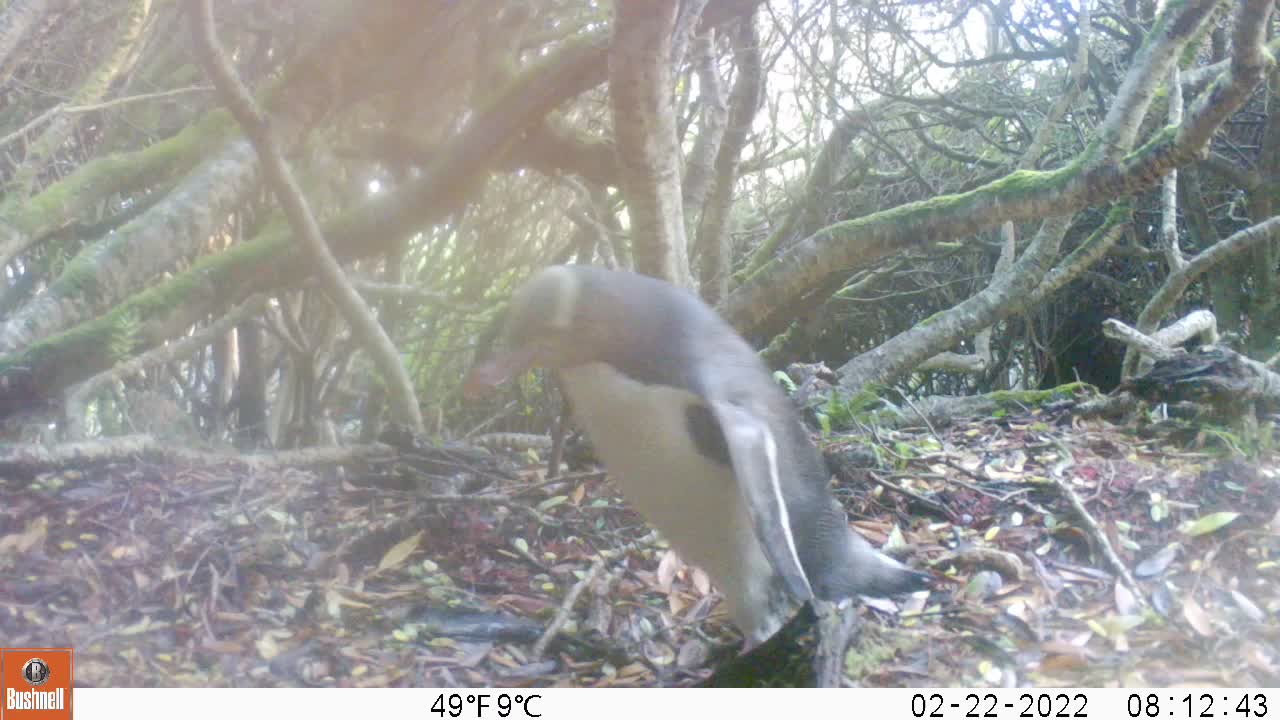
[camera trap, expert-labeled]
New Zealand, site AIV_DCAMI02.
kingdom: Animalia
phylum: Chordata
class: Aves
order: Sphenisciformes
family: Spheniscidae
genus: Megadyptes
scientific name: Megadyptes antipodes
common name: yellow-eyed penguin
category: yellow eyed penguin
Yellow eyed penguin (yellow-eyed penguin) (Megadyptes antipodes).